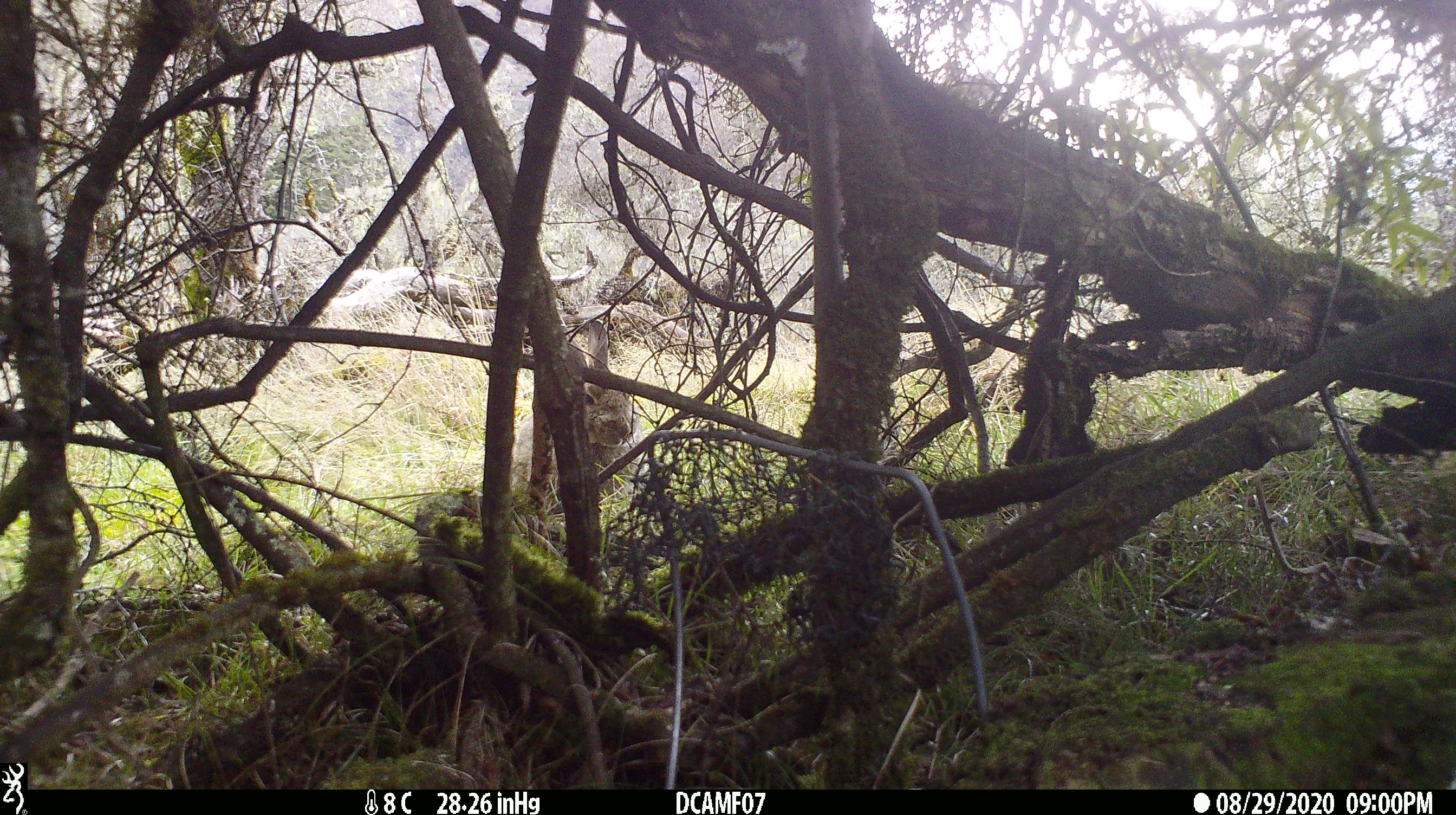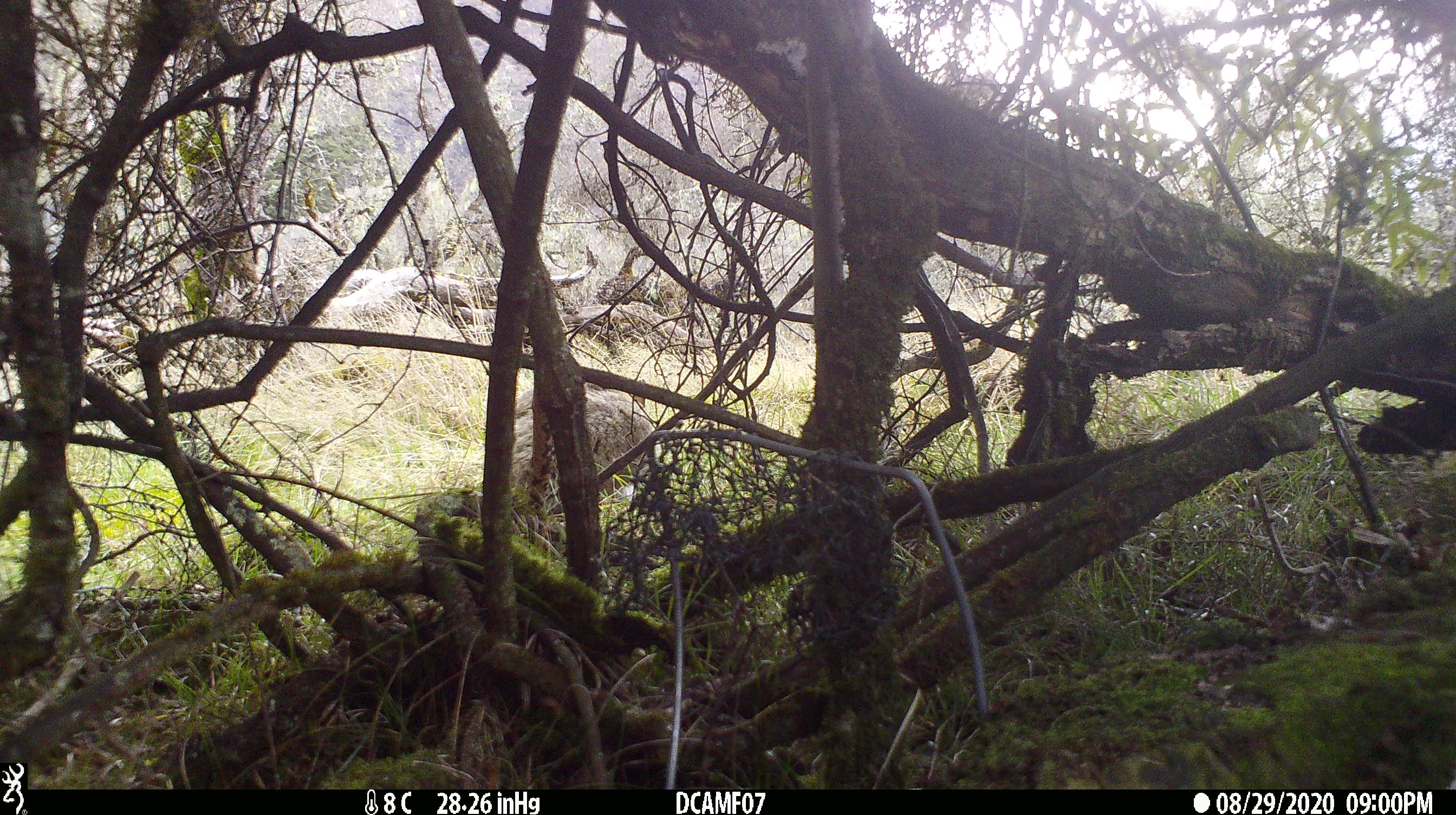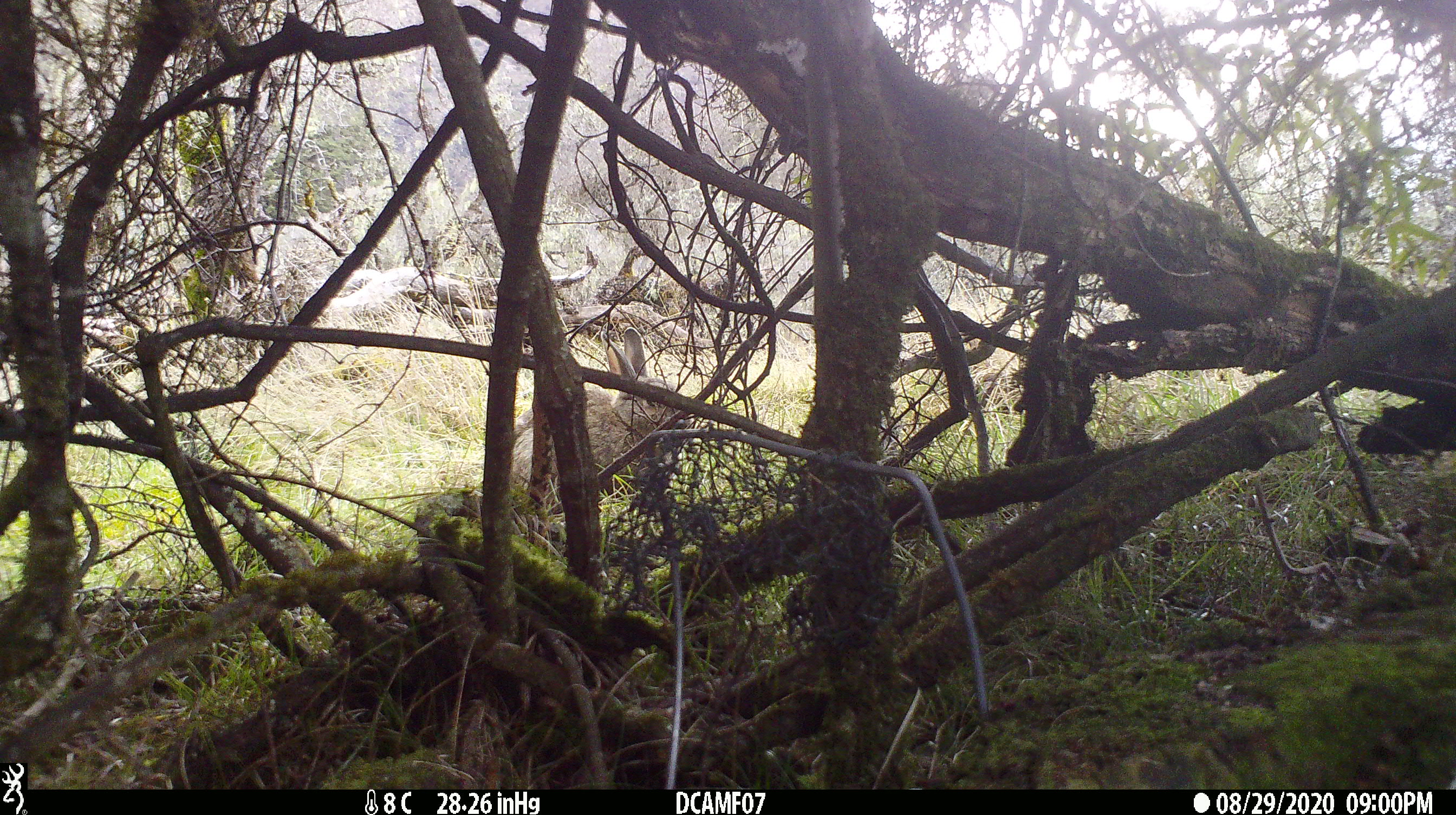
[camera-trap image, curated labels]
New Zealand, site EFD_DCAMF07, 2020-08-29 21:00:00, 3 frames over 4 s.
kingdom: Animalia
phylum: Chordata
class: Mammalia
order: Lagomorpha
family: Leporidae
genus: Oryctolagus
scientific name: Oryctolagus cuniculus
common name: european rabbit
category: rabbit